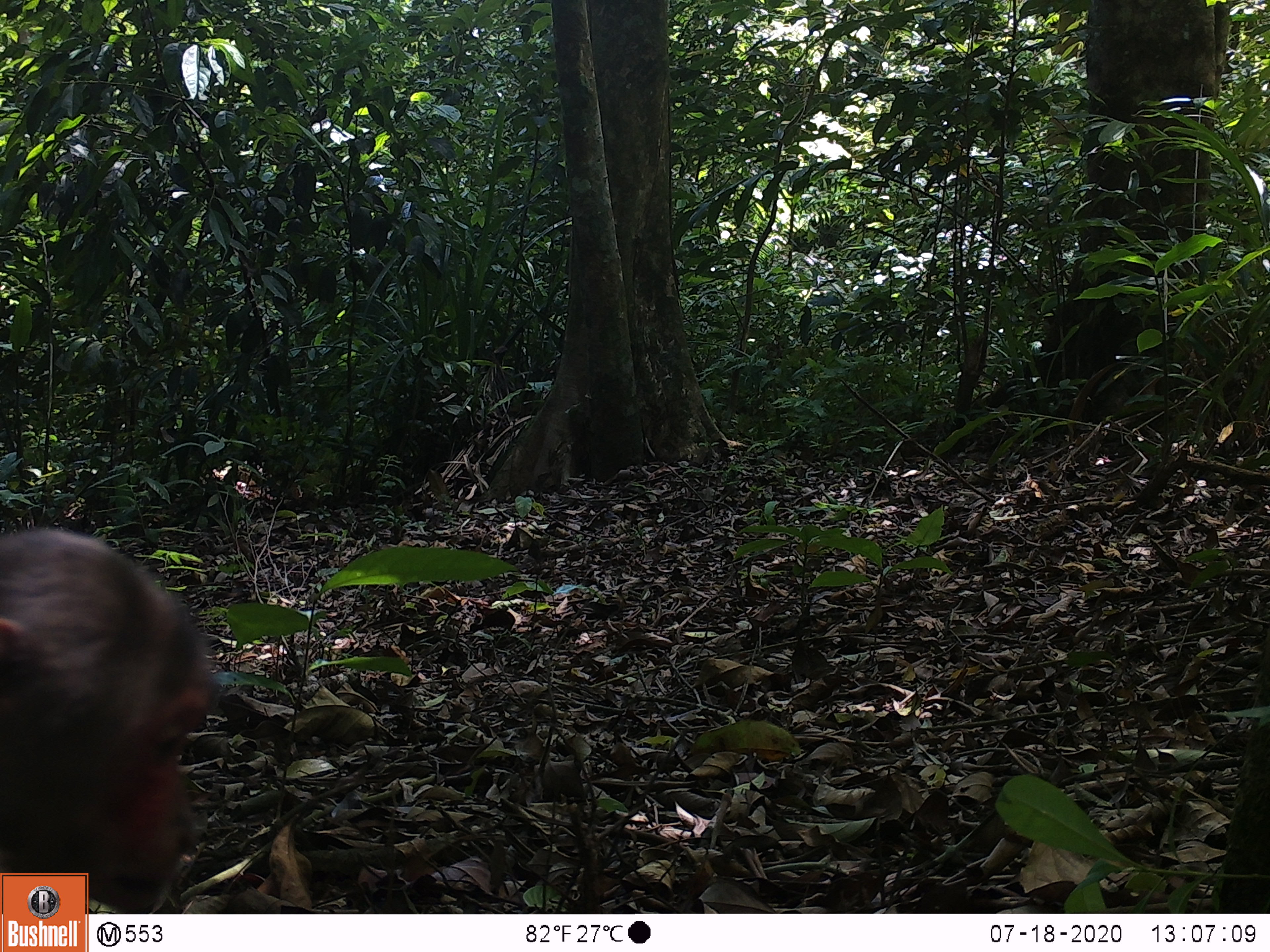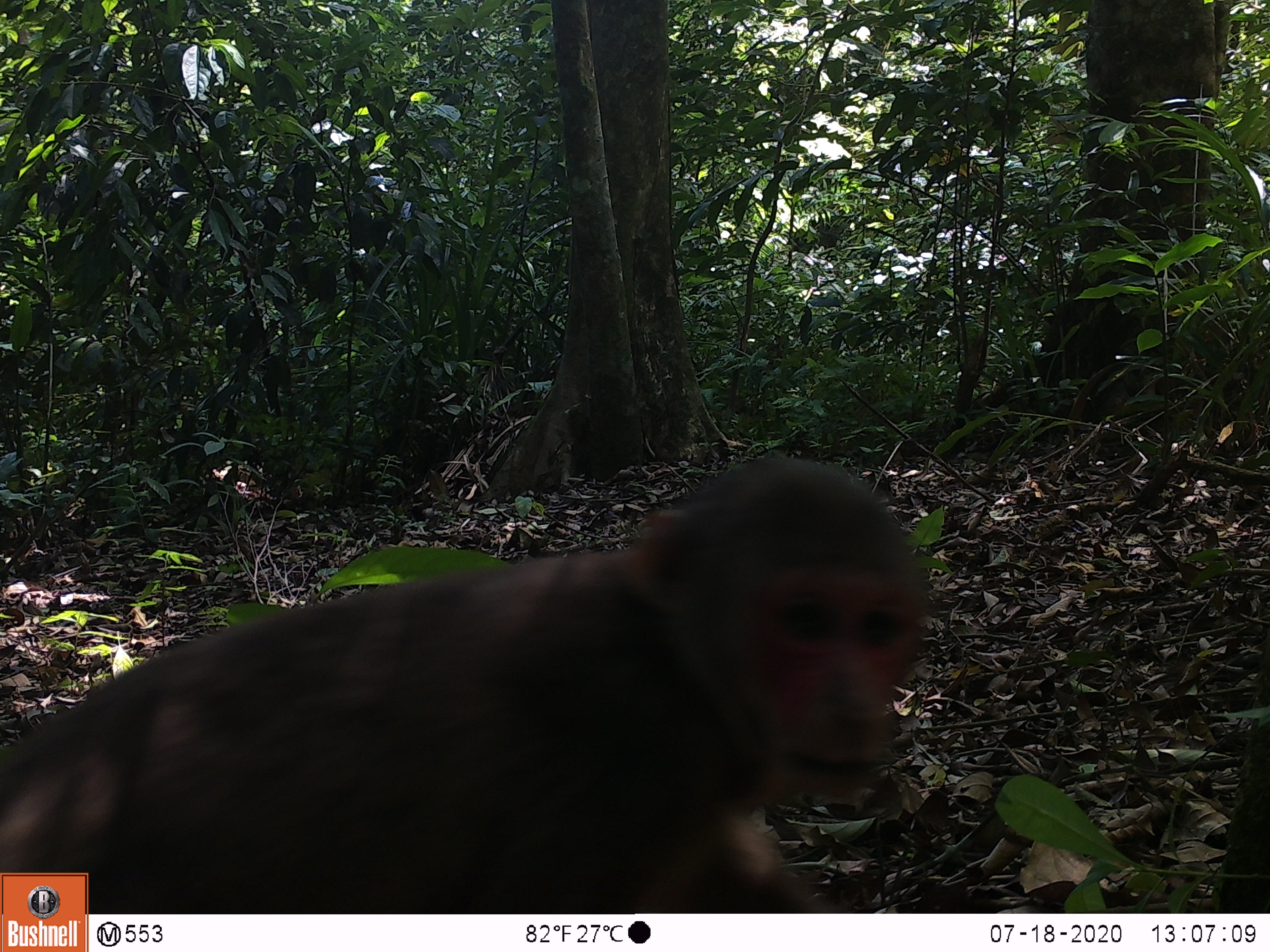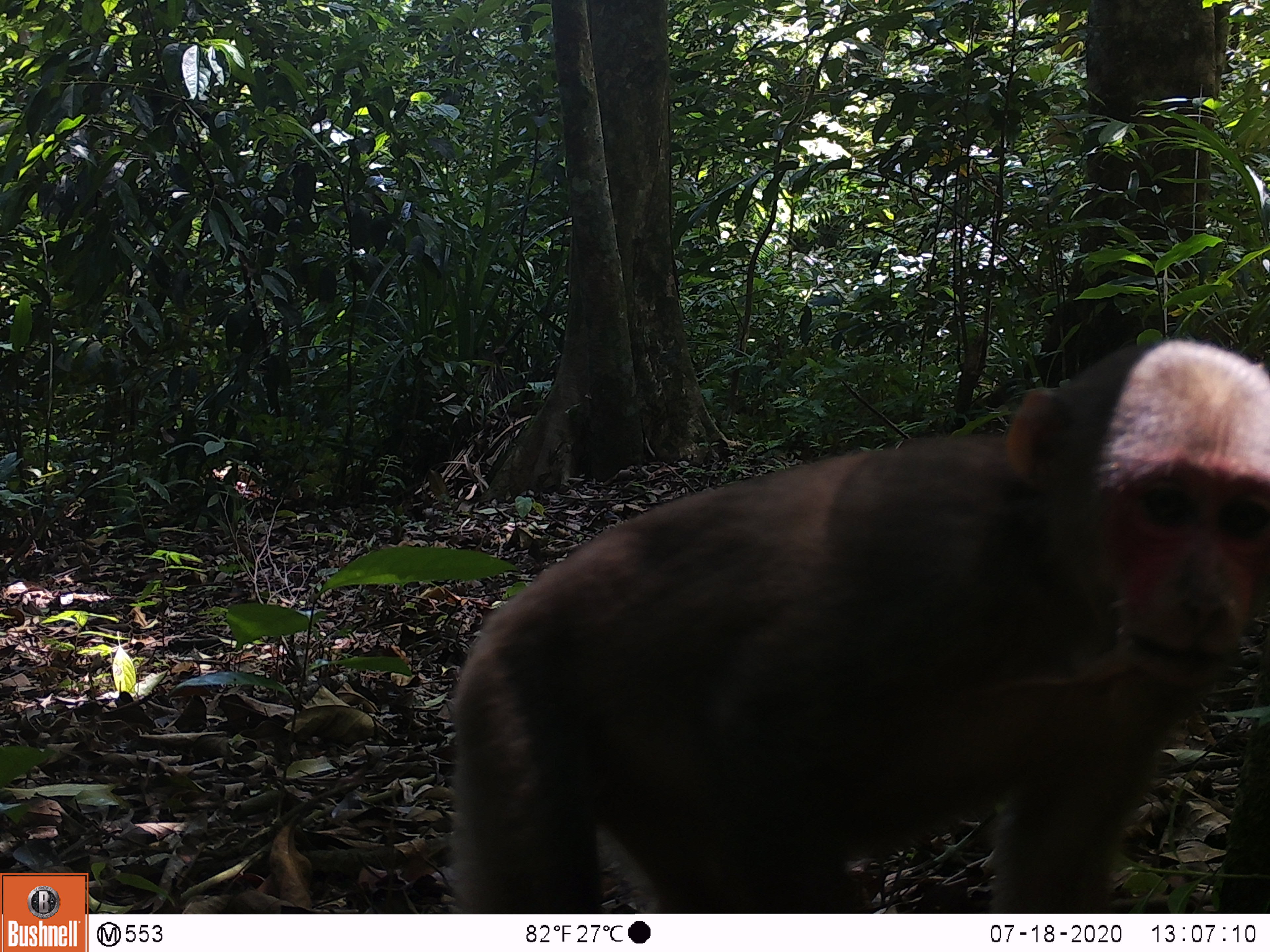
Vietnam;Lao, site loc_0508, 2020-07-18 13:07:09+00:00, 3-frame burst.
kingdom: Animalia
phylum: Chordata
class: Mammalia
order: Primates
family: Cercopithecidae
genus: Macaca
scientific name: Macaca arctoides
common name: stump-tailed macaque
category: stump tailed macaque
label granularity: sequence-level